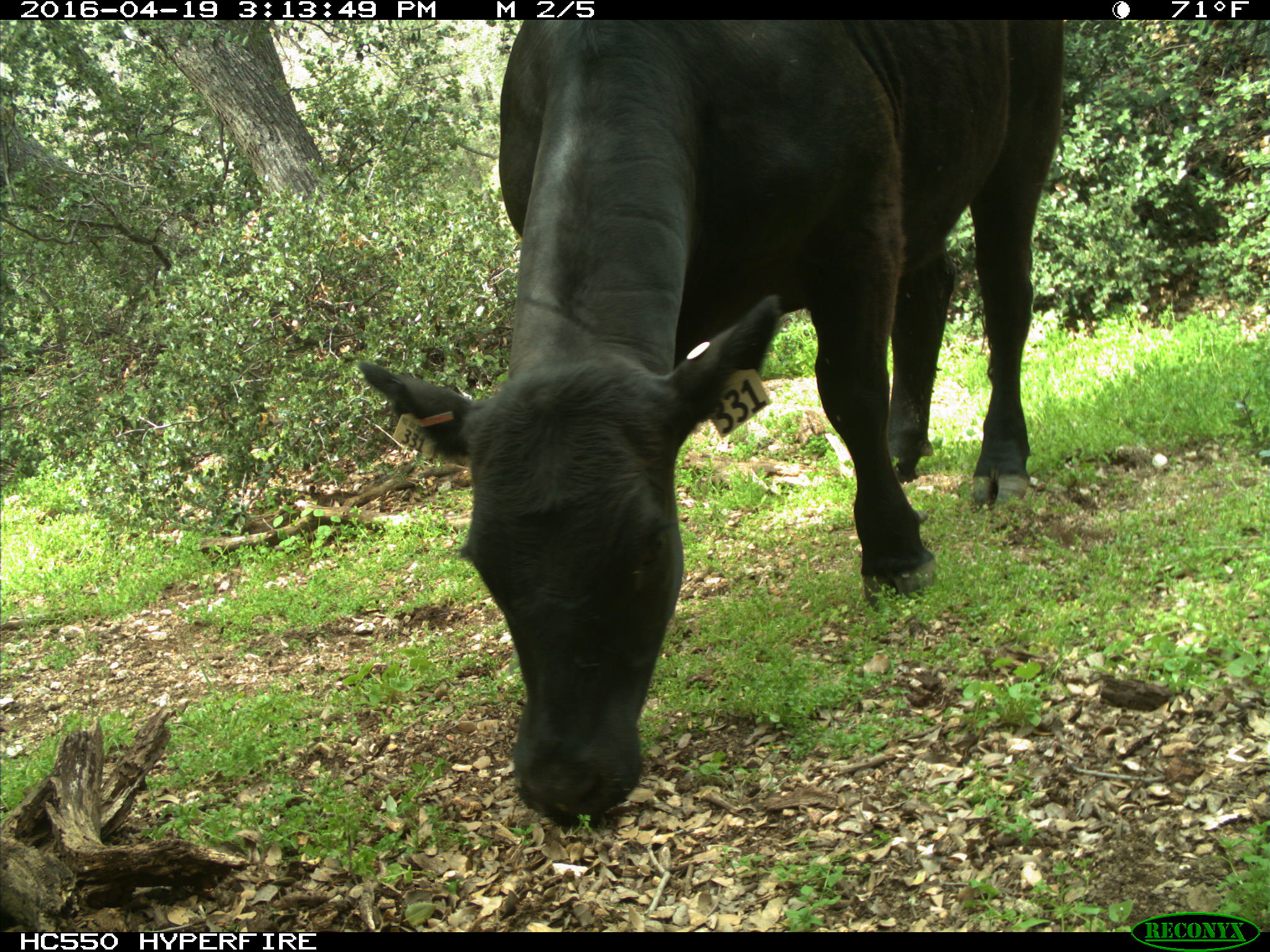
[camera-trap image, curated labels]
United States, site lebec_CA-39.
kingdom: Animalia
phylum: Chordata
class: Mammalia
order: Artiodactyla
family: Bovidae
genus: Bos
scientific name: Bos taurus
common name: domestic cow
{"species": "Bos taurus (domestic cow)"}